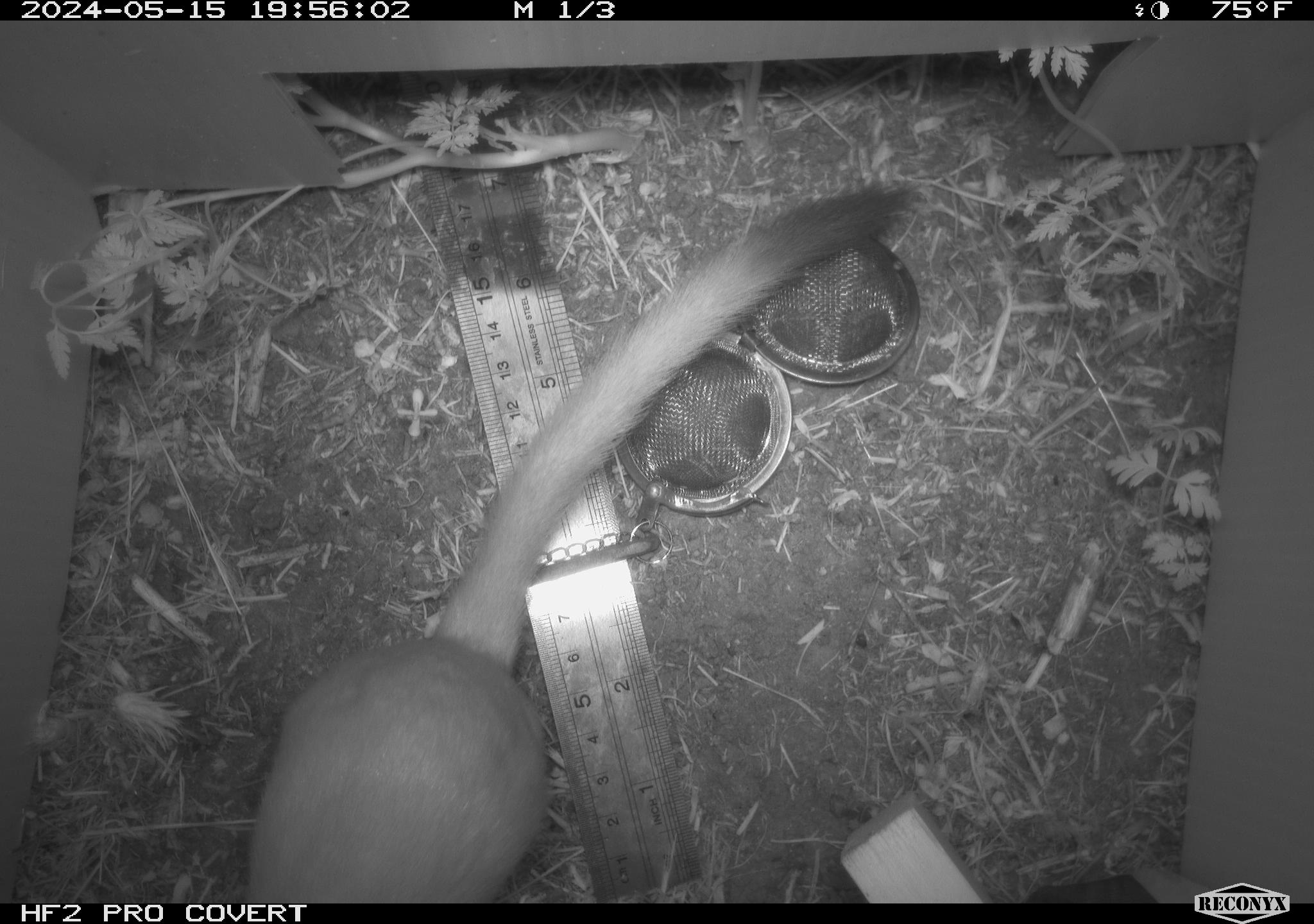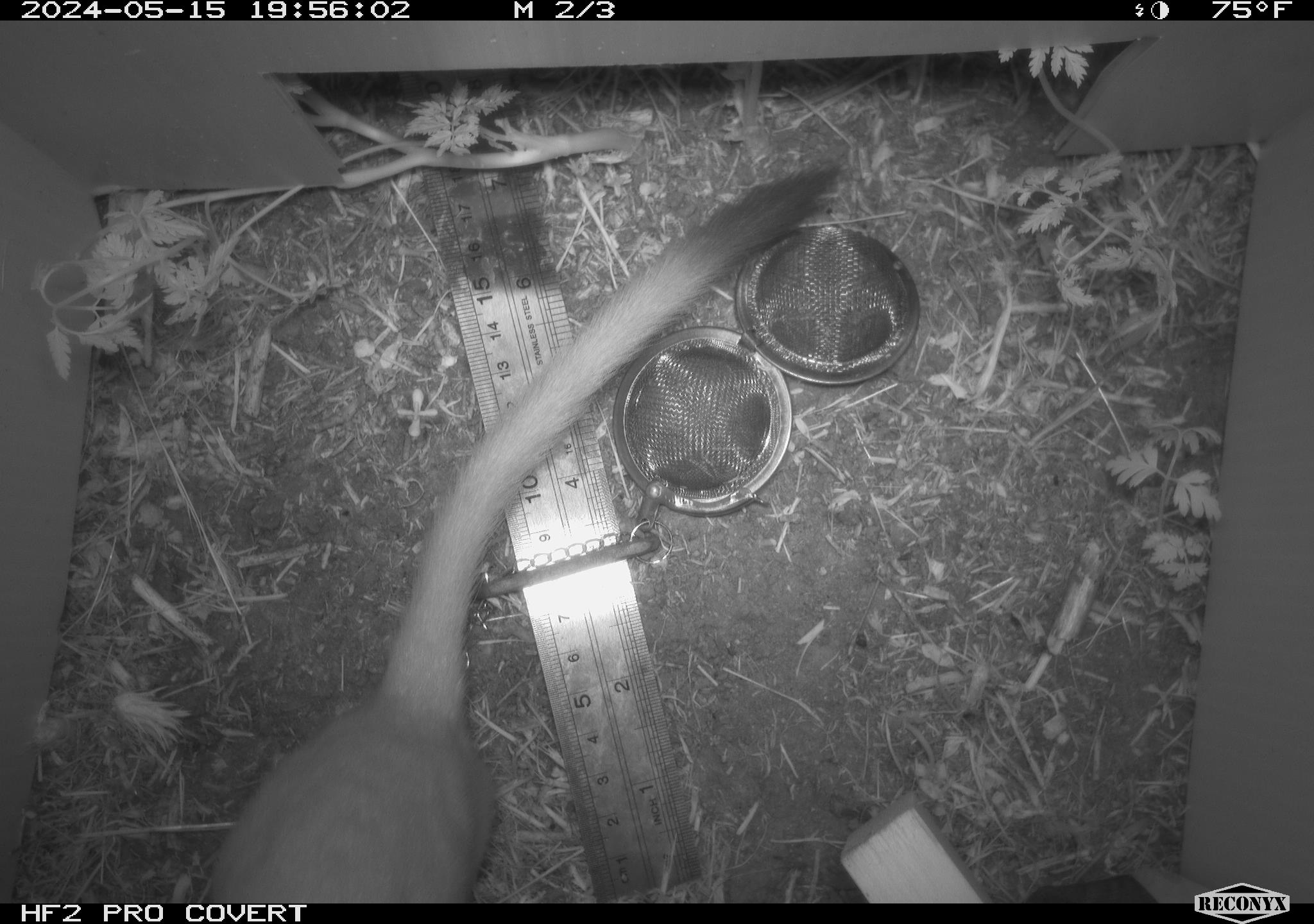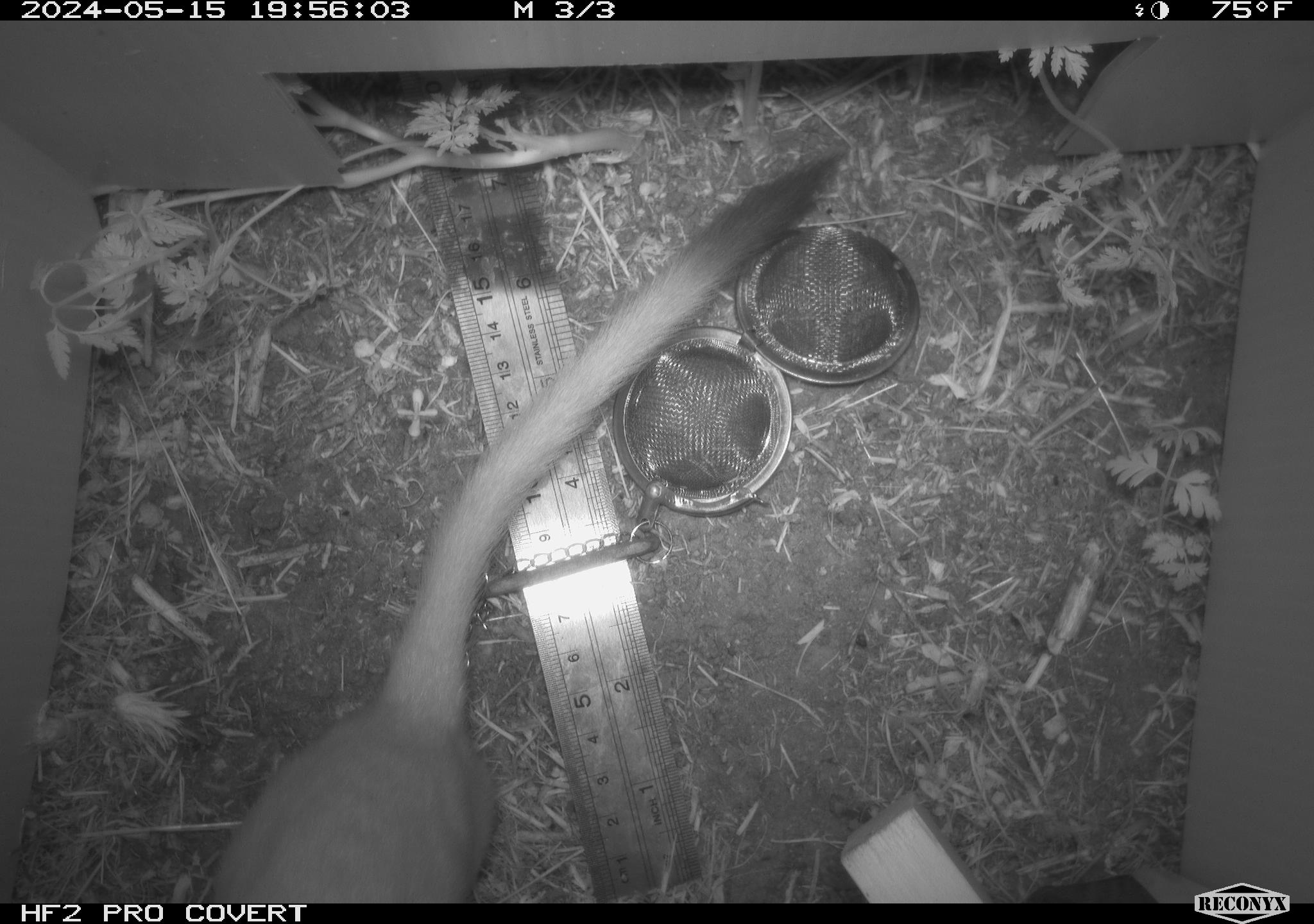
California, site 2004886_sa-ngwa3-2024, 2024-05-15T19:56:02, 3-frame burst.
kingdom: Animalia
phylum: Chordata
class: Mammalia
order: Carnivora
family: Mustelidae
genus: Neogale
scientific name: Neogale frenata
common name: long-tailed weasel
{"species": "long-tailed weasel (Neogale frenata)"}